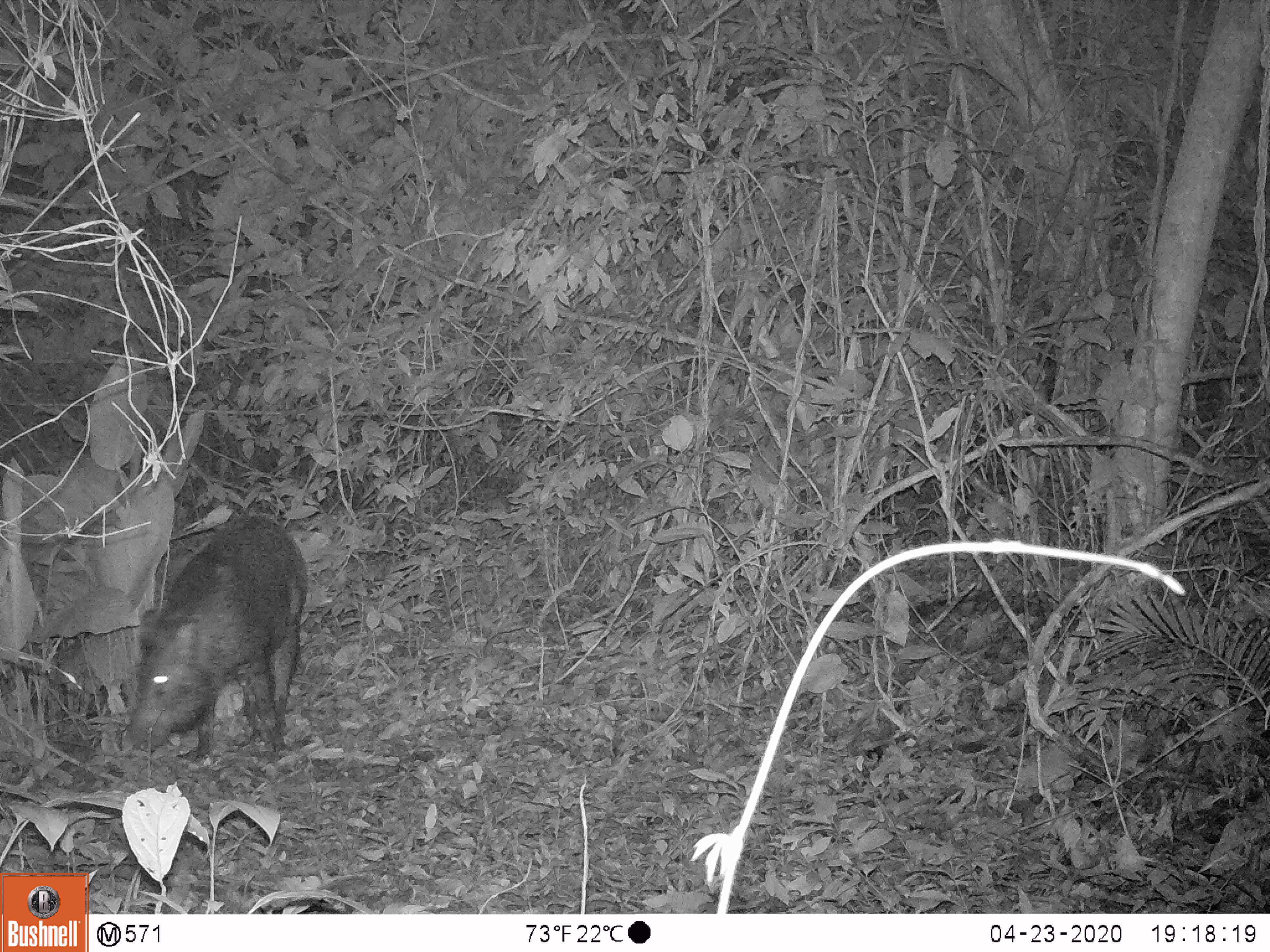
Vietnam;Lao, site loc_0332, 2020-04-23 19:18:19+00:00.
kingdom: Animalia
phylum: Chordata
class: Mammalia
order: Artiodactyla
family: Suidae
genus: Sus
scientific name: Sus scrofa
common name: eurasian wild pig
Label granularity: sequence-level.